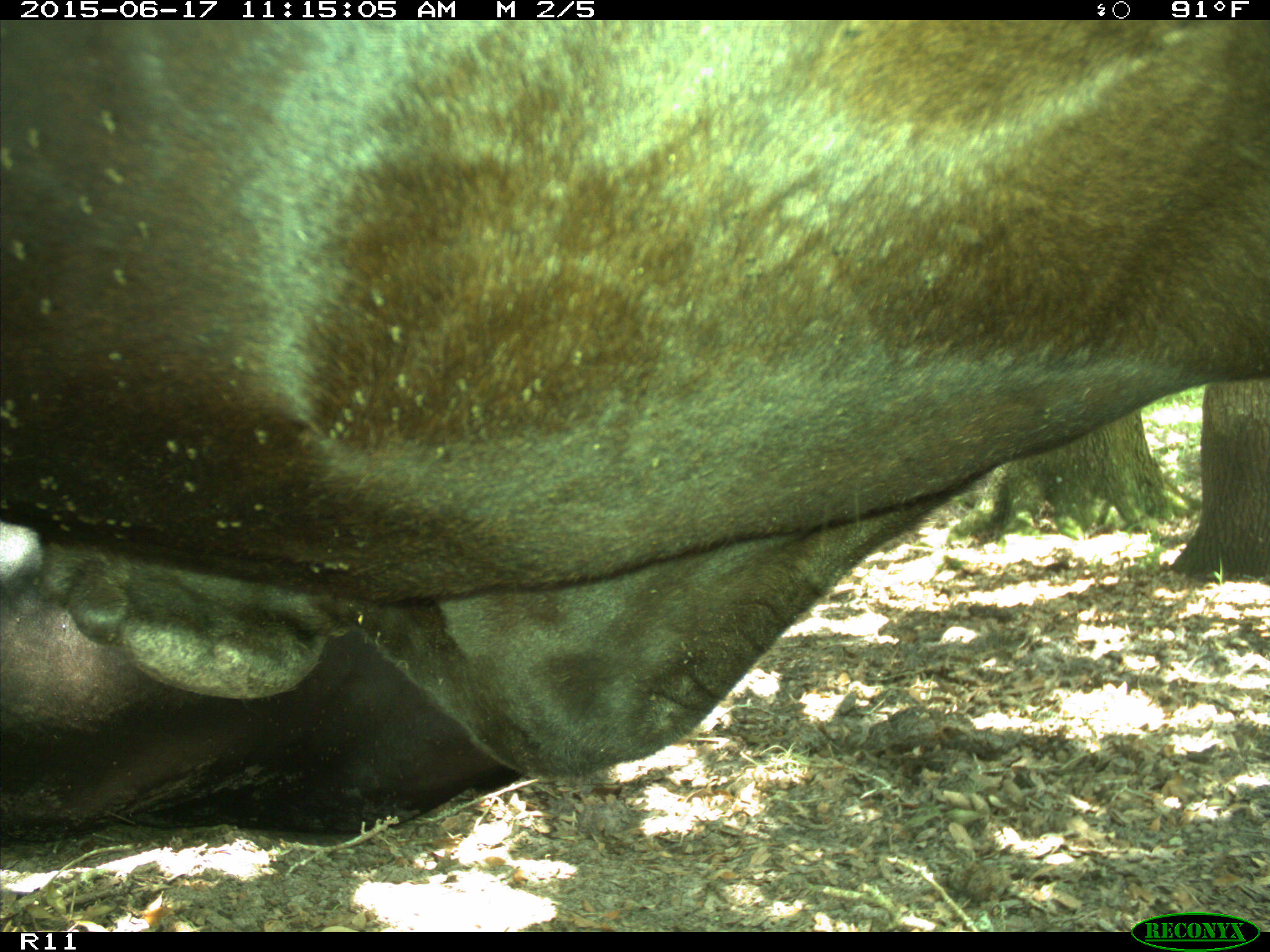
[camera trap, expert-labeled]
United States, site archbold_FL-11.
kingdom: Animalia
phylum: Chordata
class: Mammalia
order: Artiodactyla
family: Bovidae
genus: Bos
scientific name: Bos taurus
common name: domestic cow